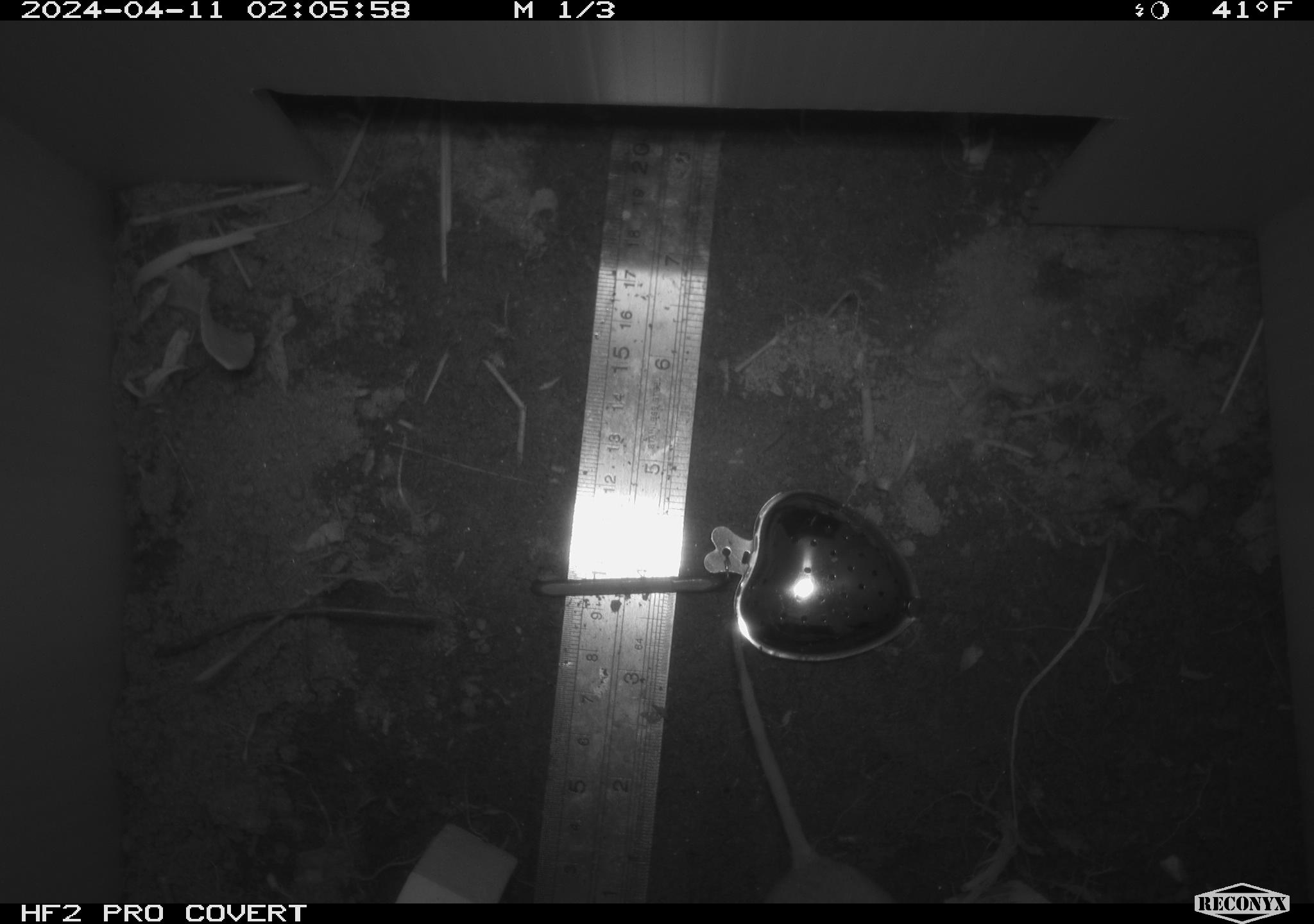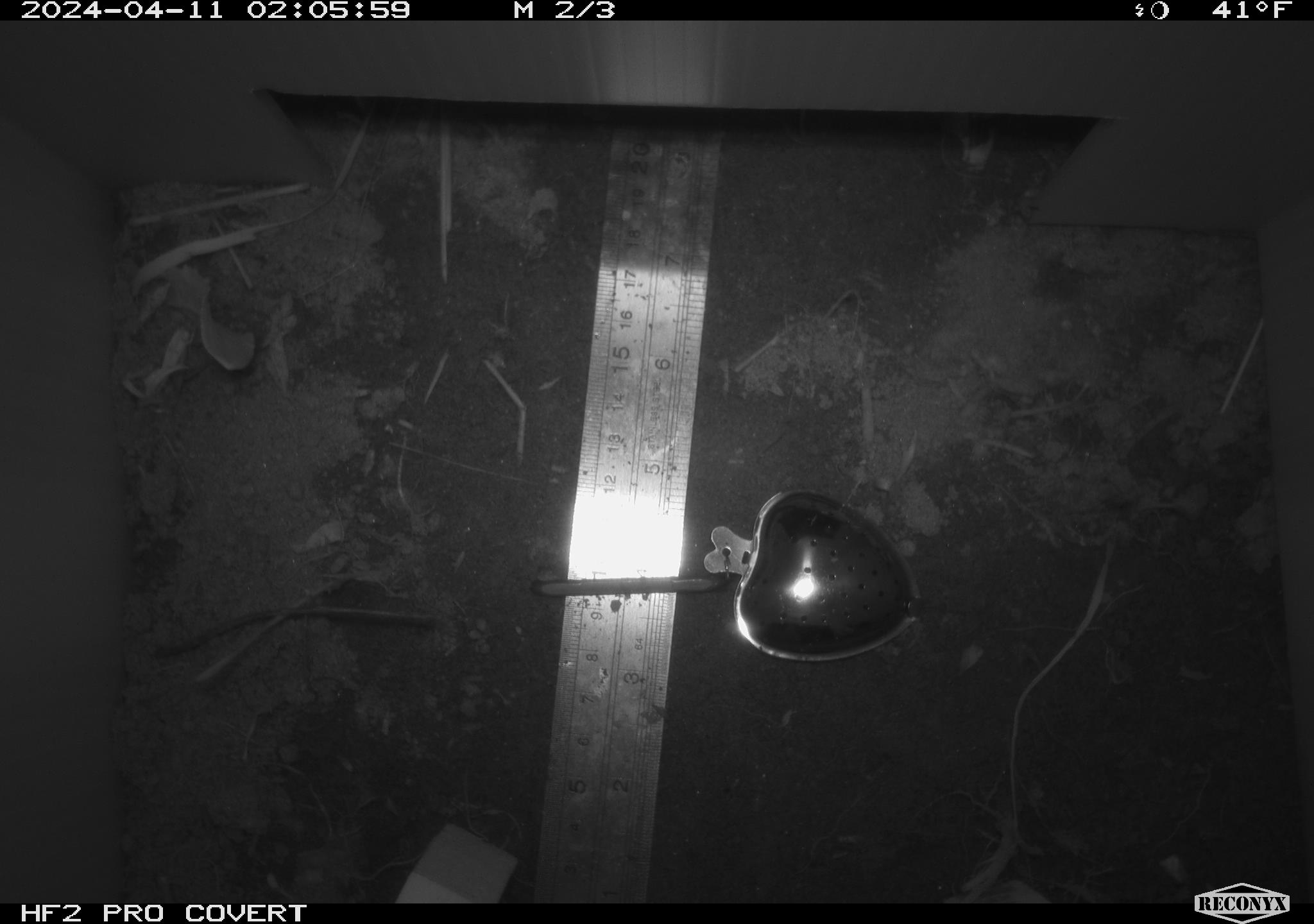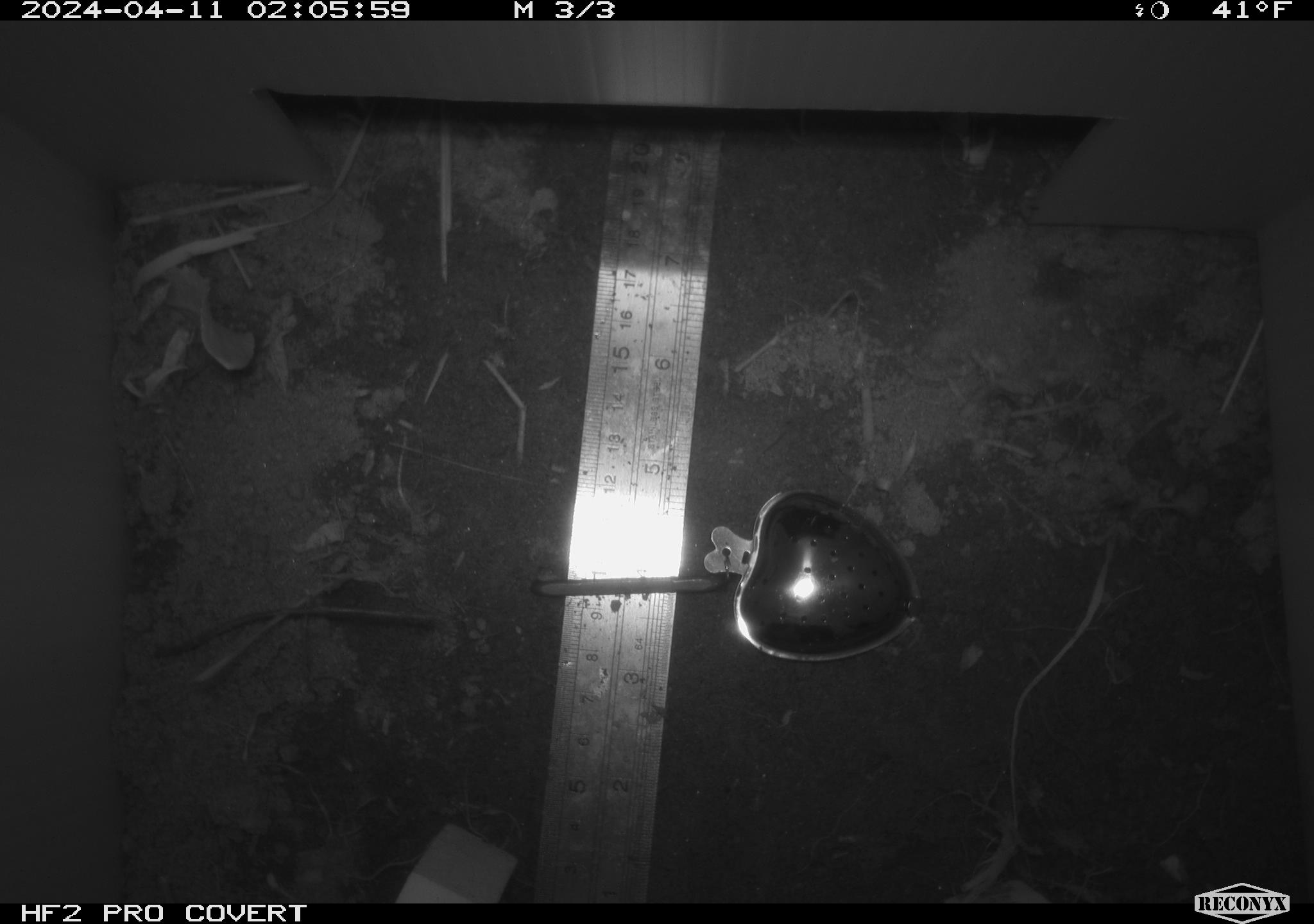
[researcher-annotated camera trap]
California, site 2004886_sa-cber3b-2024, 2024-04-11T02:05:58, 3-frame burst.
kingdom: Animalia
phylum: Chordata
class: Mammalia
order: Rodentia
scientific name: Rodentia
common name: mouse species